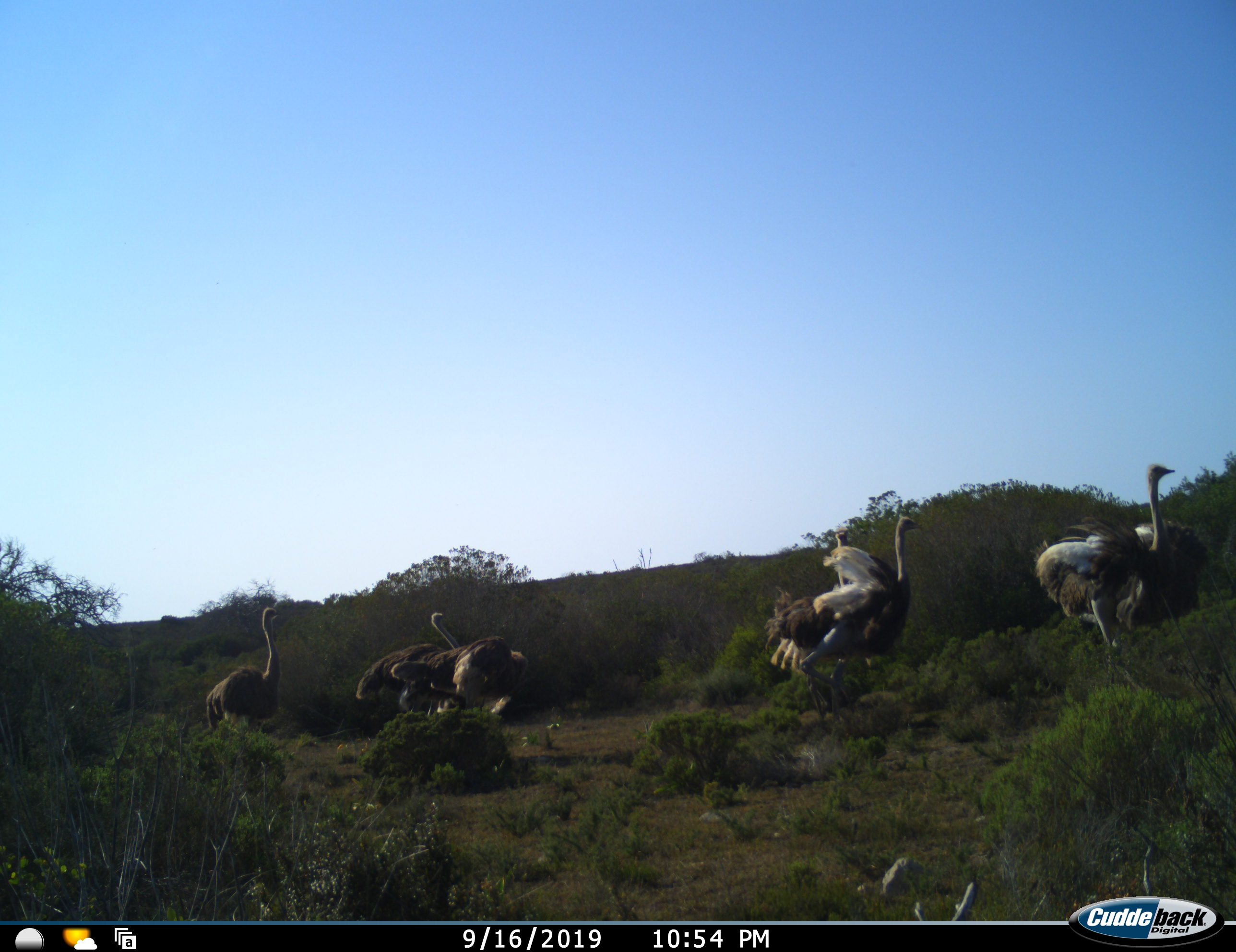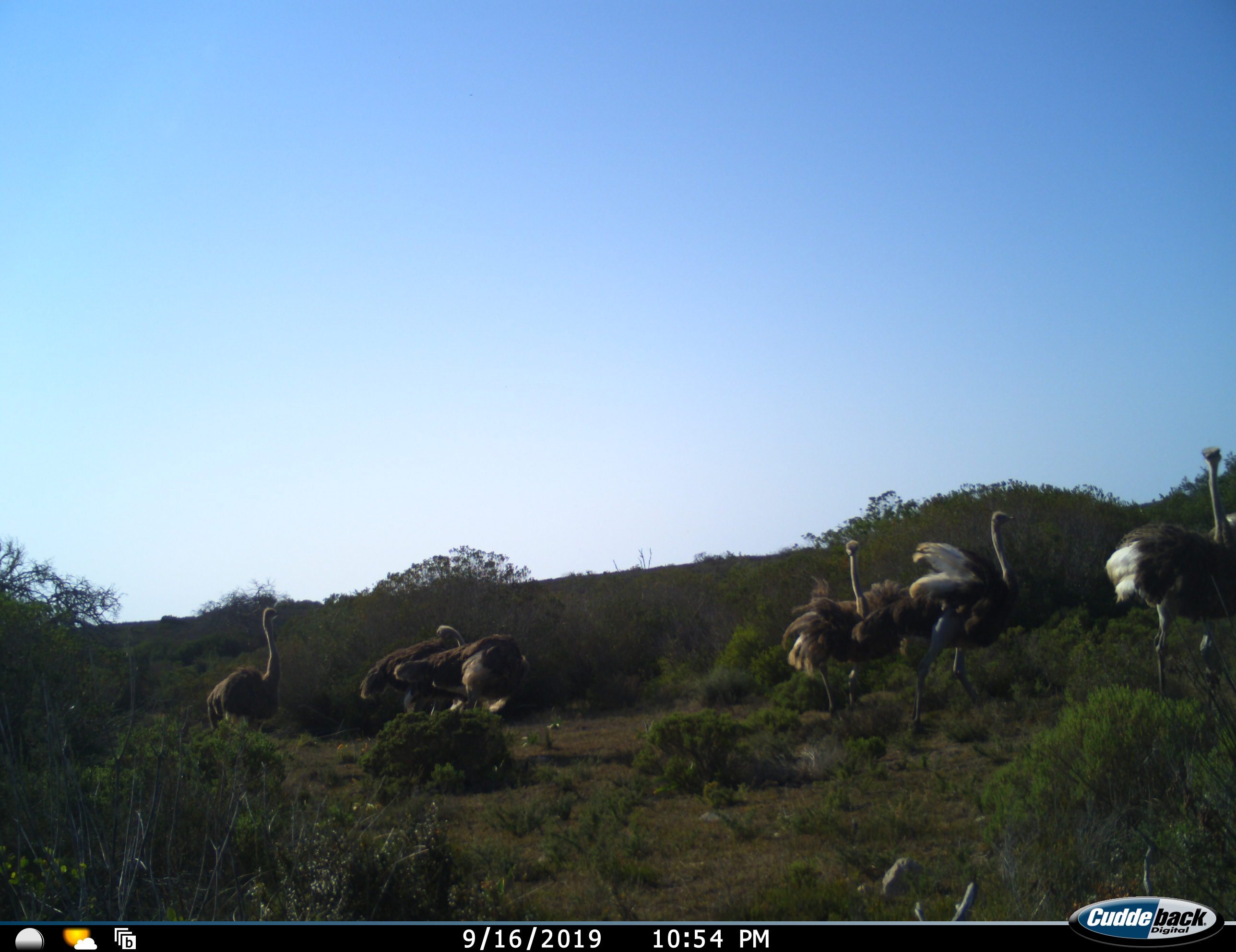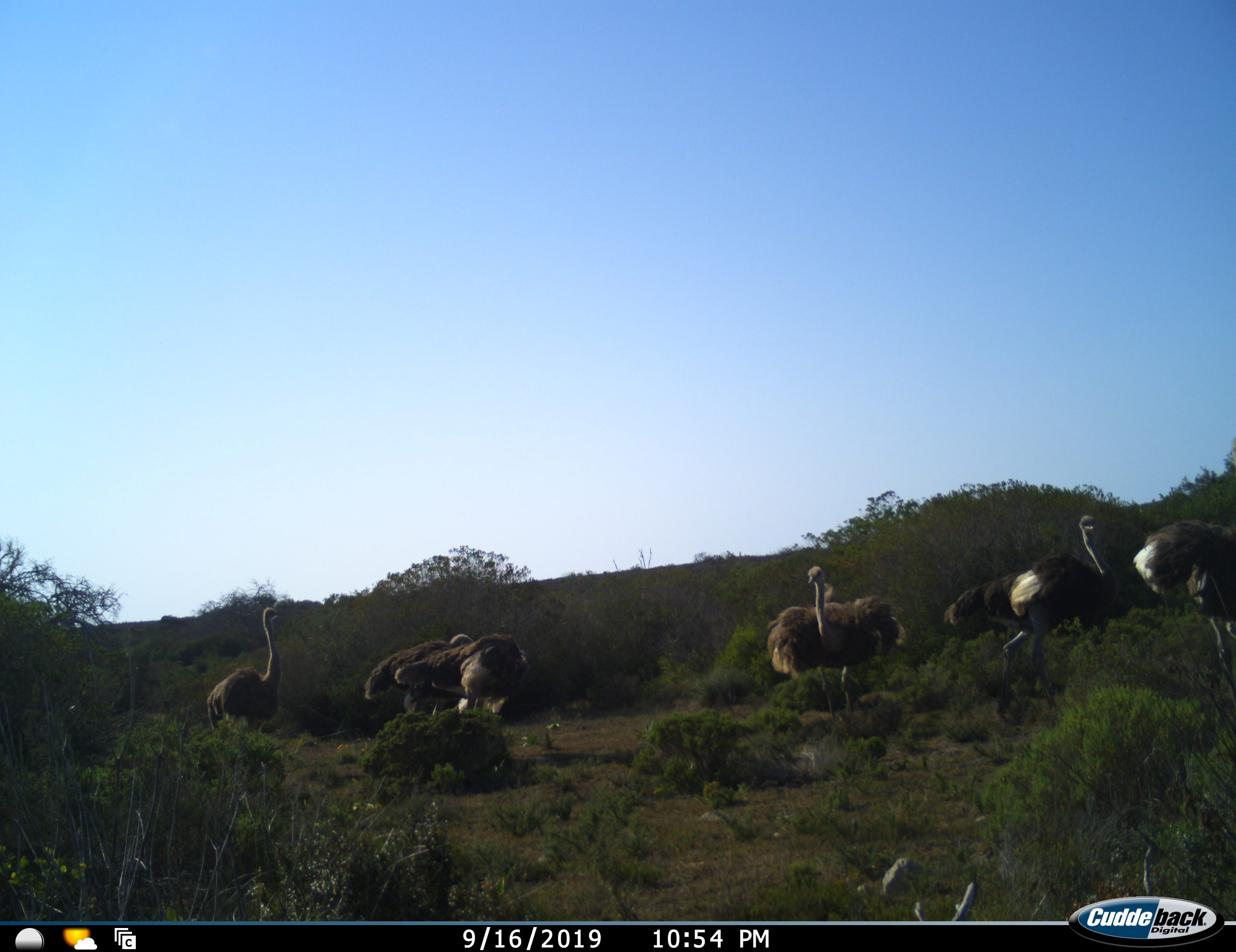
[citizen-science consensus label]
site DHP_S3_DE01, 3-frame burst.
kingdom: Animalia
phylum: Chordata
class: Aves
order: Struthioniformes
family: Struthionidae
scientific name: Struthionidae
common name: ostrich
Ostrich (Struthionidae), count 6. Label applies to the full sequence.